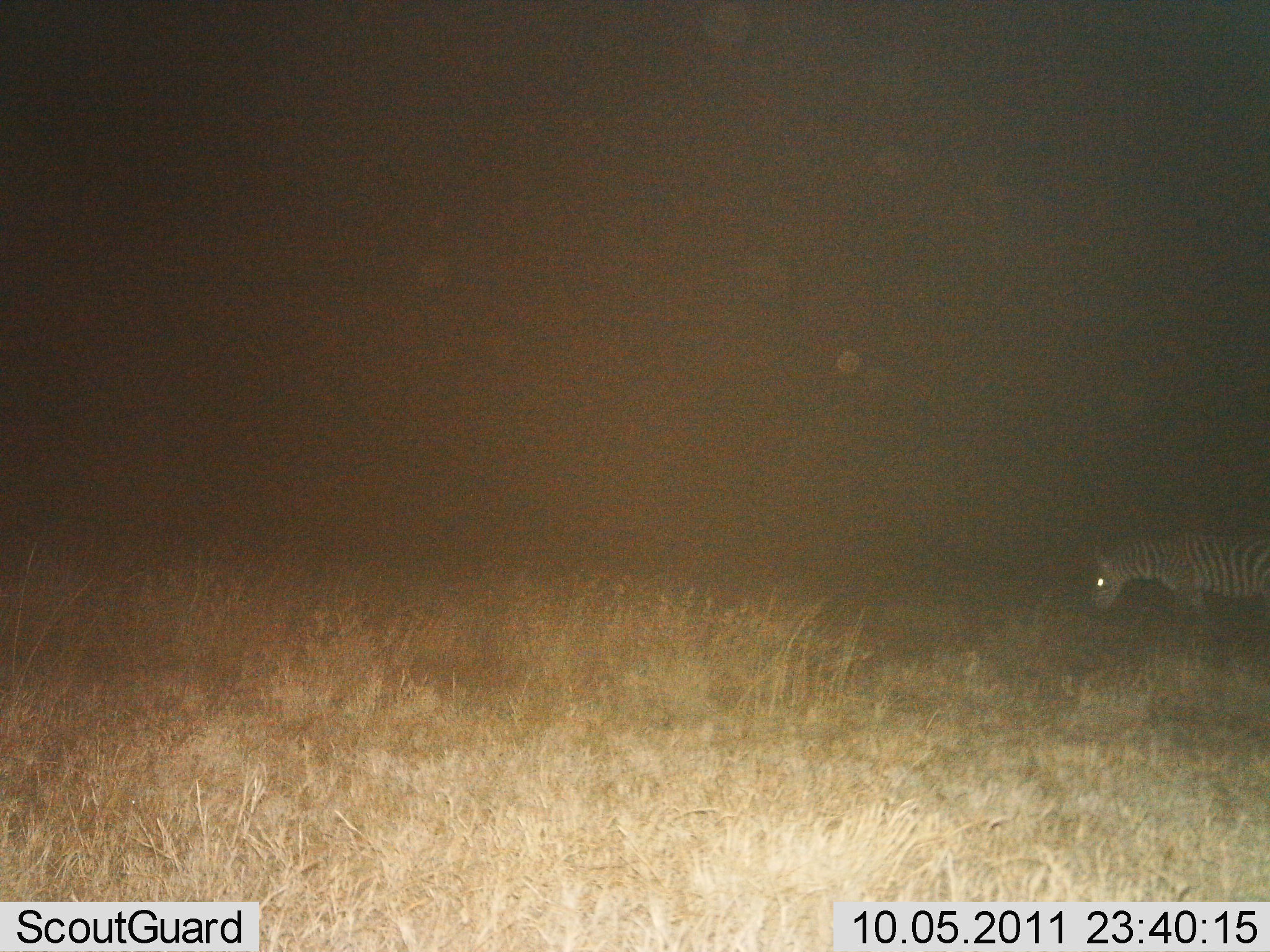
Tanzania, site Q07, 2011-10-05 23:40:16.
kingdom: Animalia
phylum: Chordata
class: Mammalia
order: Perissodactyla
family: Equidae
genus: Equus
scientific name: Equus quagga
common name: plains zebra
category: zebra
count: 1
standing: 30%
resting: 0%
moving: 30%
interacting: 0%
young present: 0%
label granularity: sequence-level